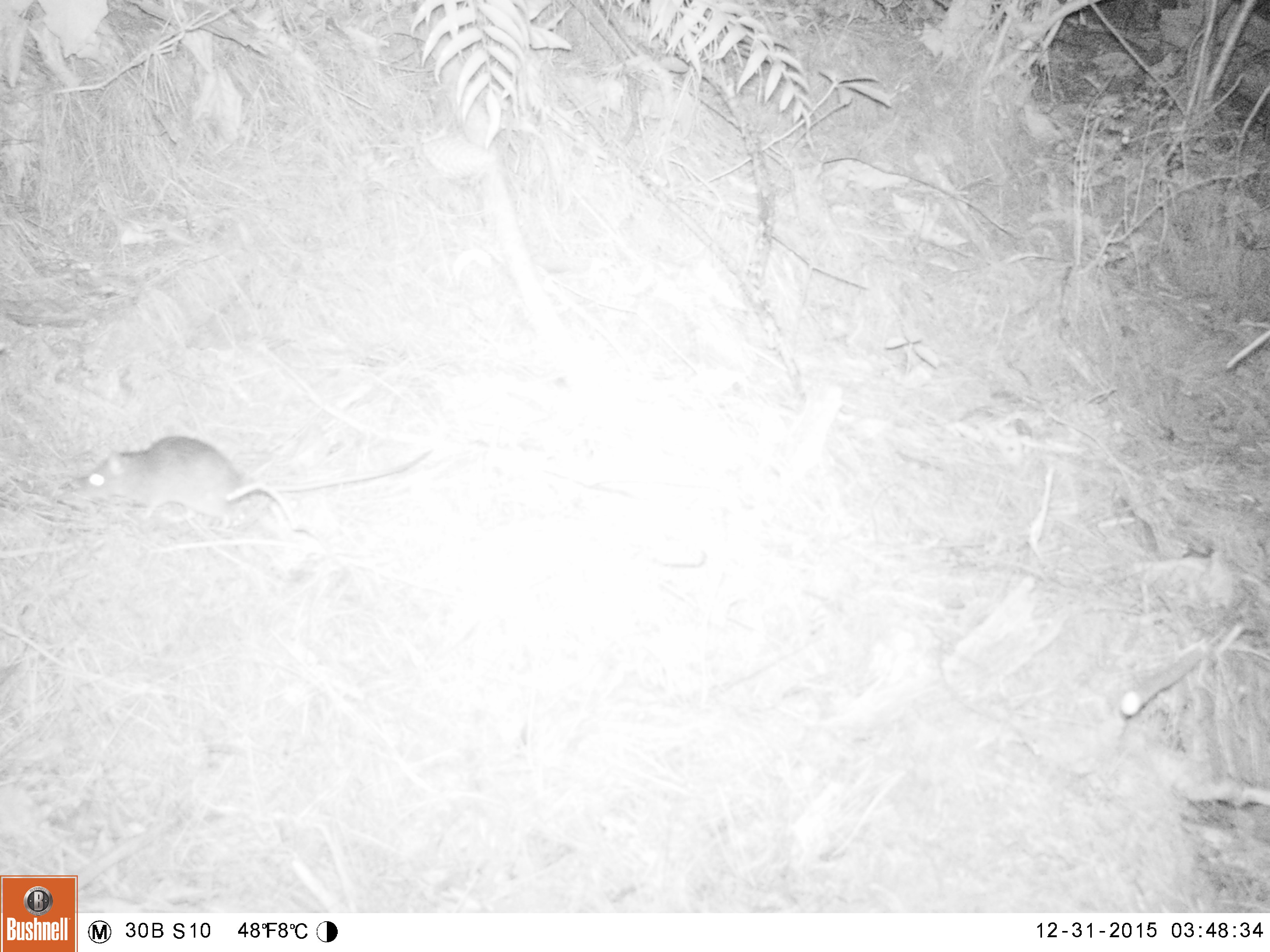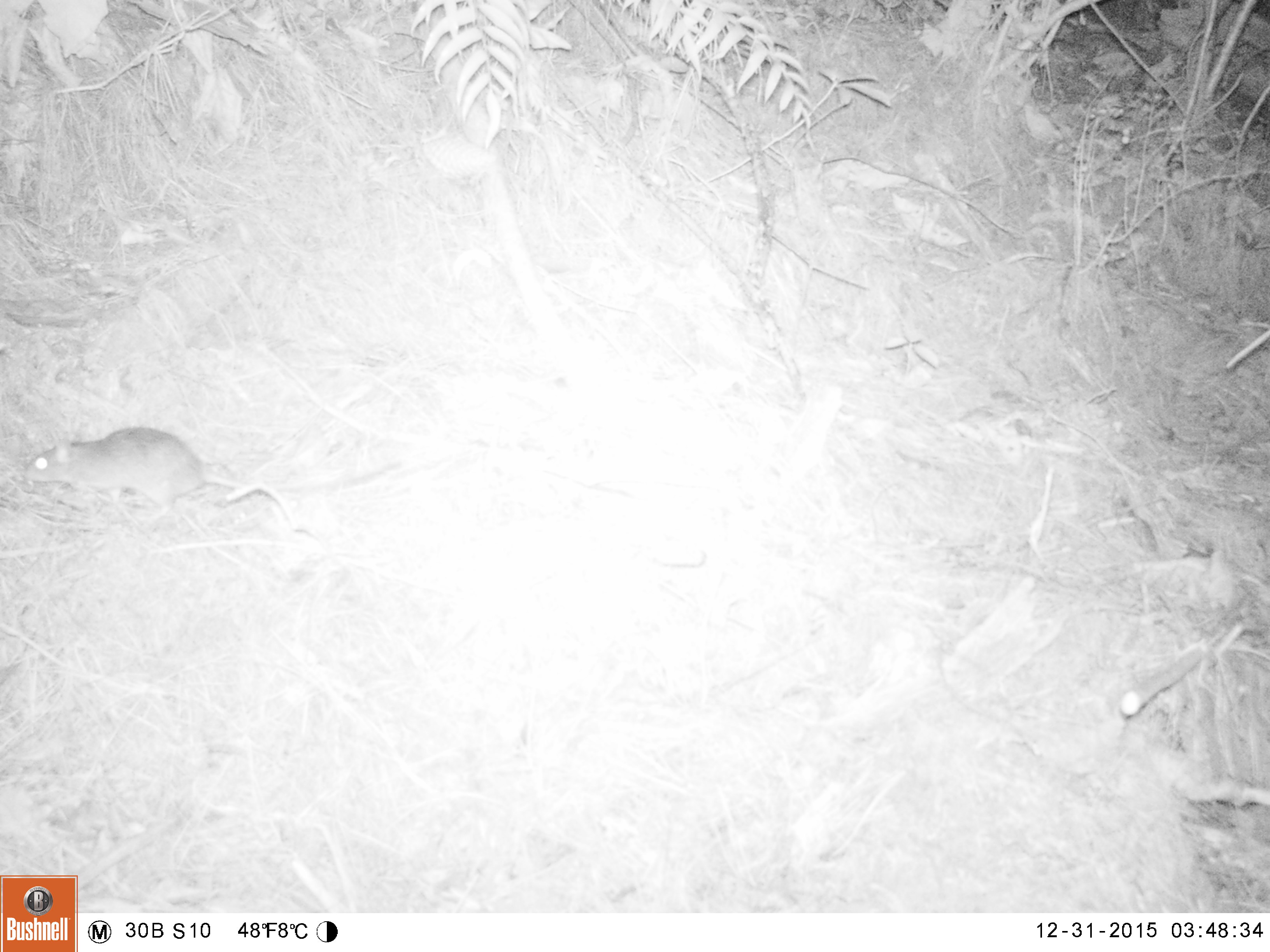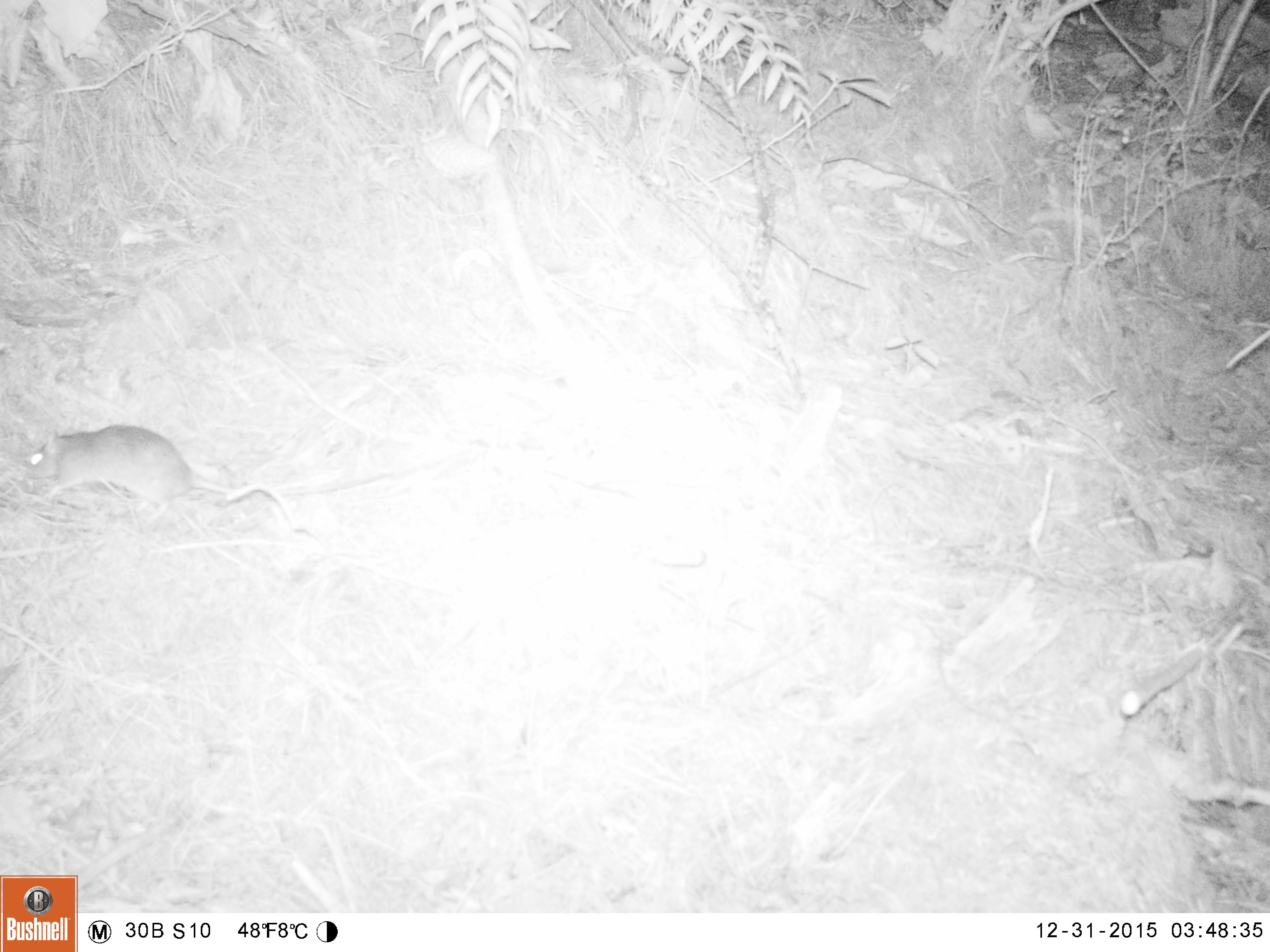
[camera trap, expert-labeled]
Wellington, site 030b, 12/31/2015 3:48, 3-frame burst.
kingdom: Animalia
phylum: Chordata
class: Mammalia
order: Rodentia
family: Muridae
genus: Rattus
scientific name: Rattus rattus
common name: ship rat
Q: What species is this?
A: Ship rat (Rattus rattus).